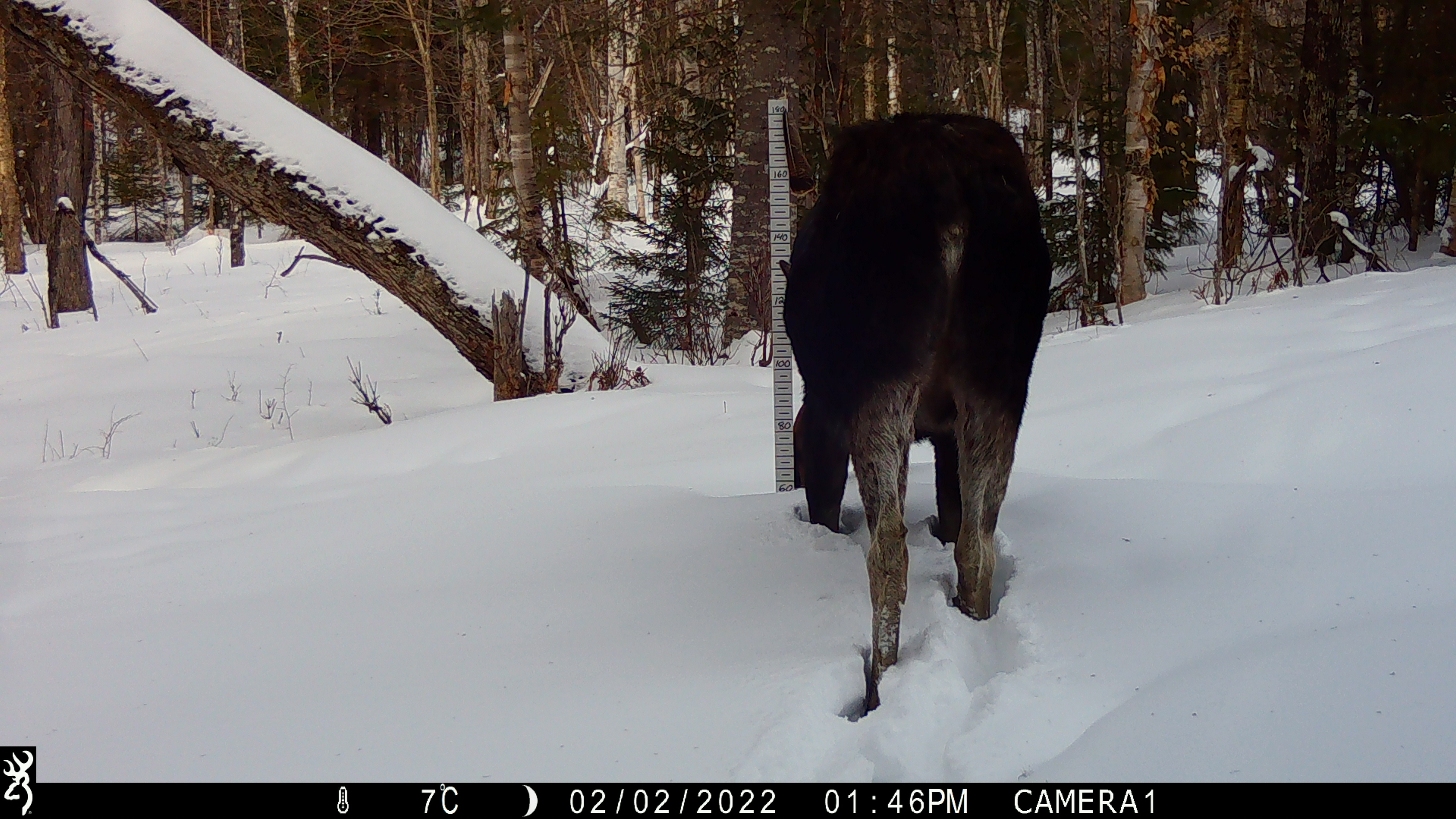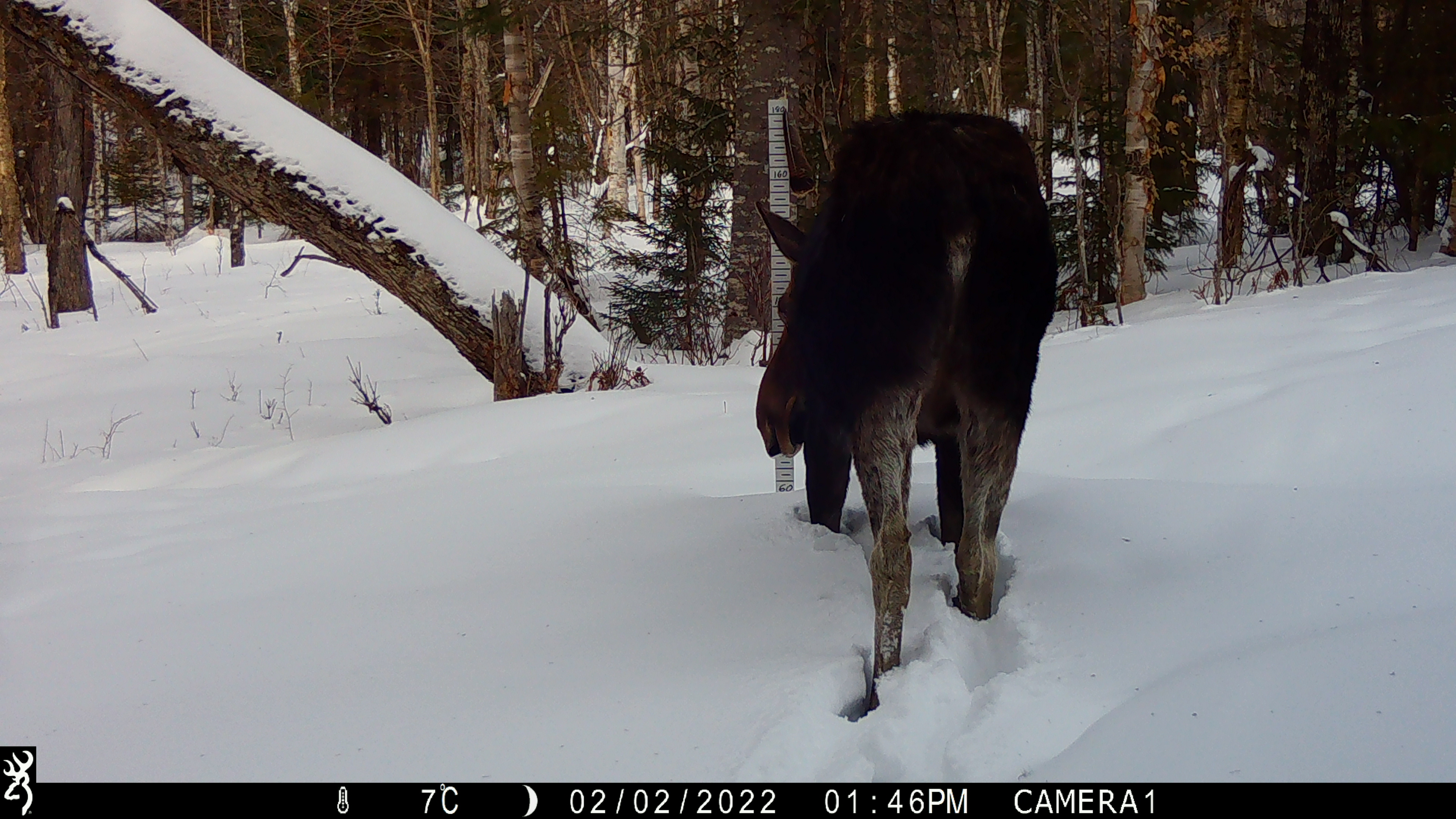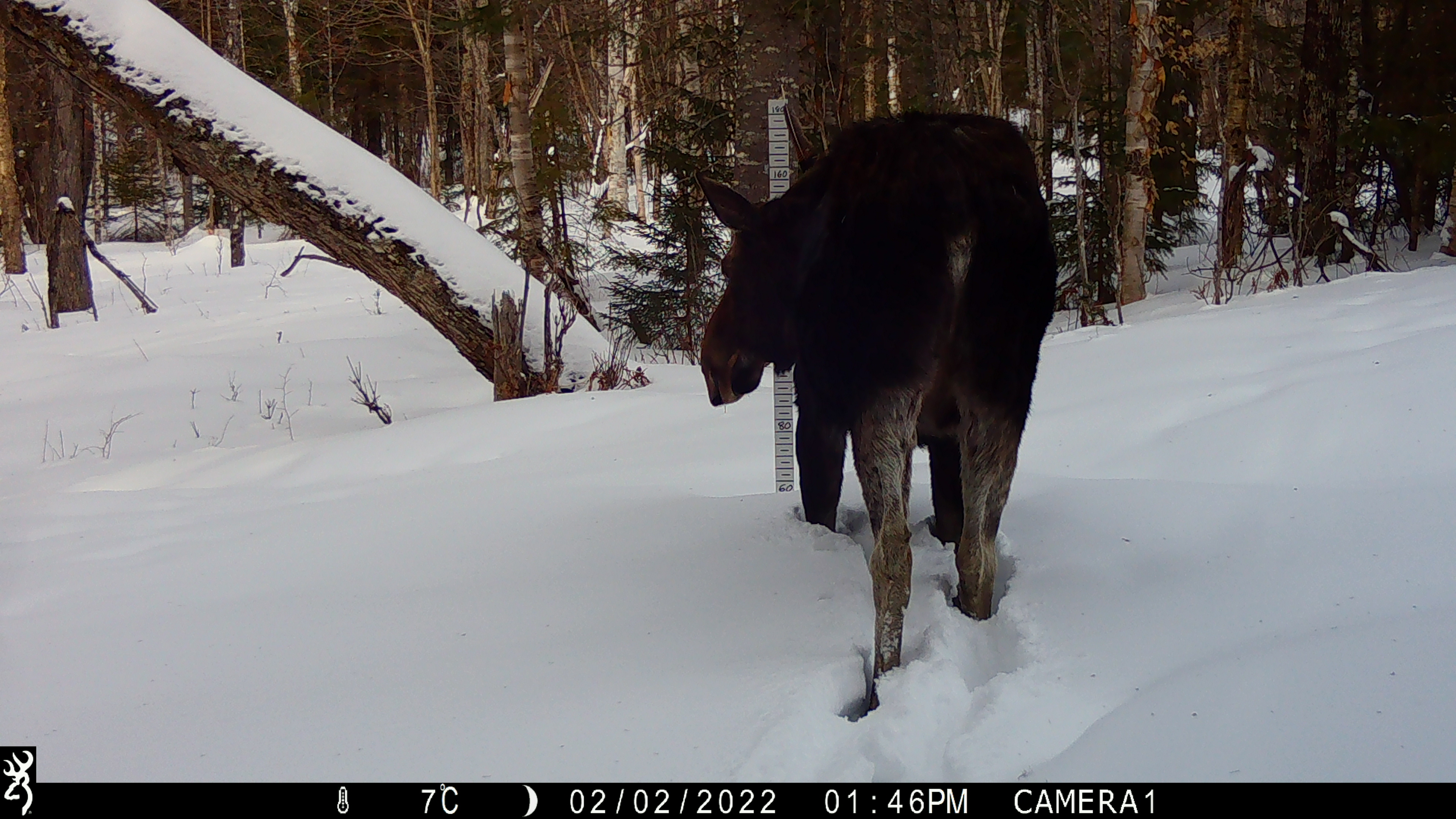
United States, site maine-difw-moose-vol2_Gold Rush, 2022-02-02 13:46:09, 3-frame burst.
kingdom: Animalia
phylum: Chordata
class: Mammalia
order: Artiodactyla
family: Cervidae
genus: Alces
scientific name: Alces alces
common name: moose